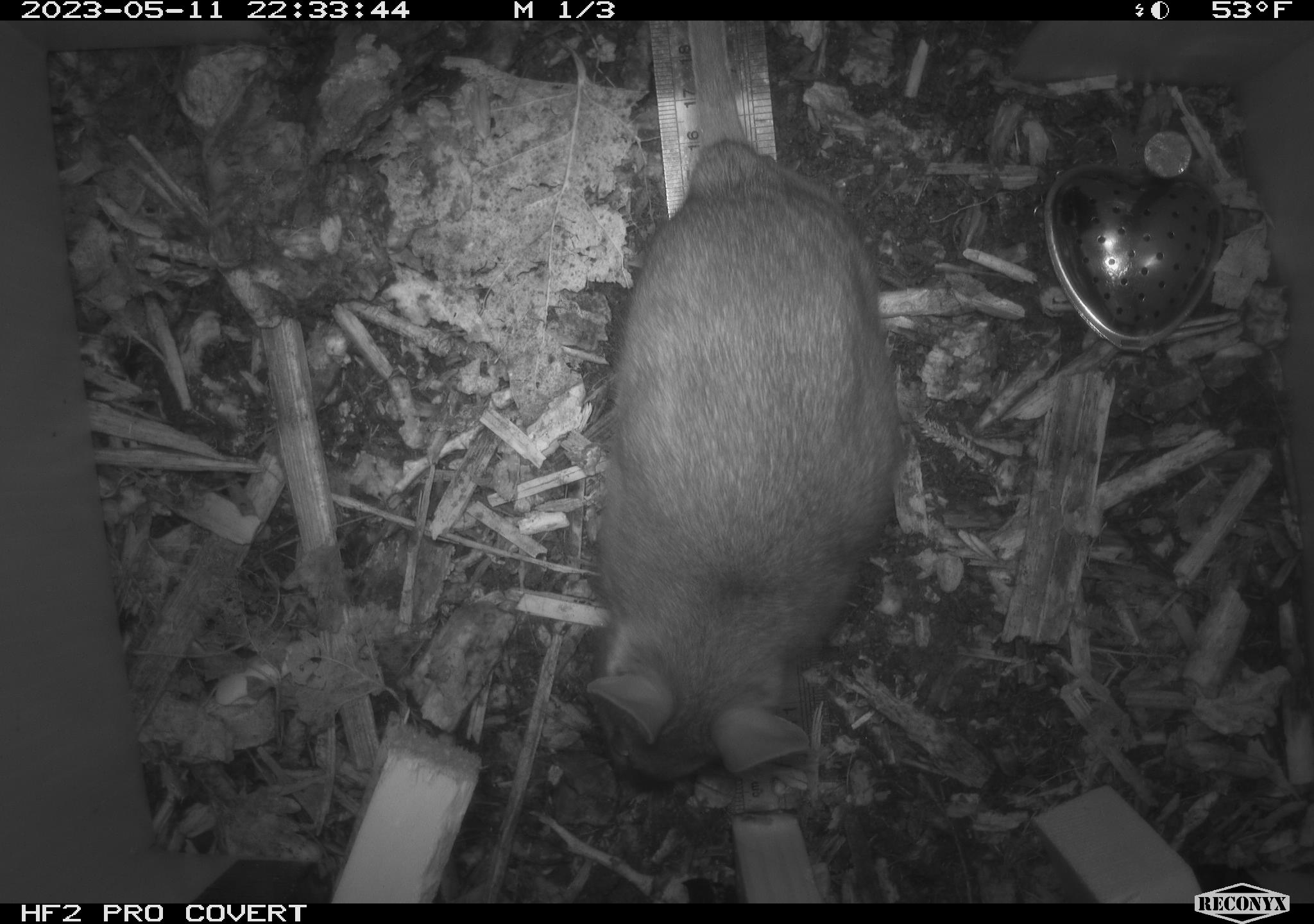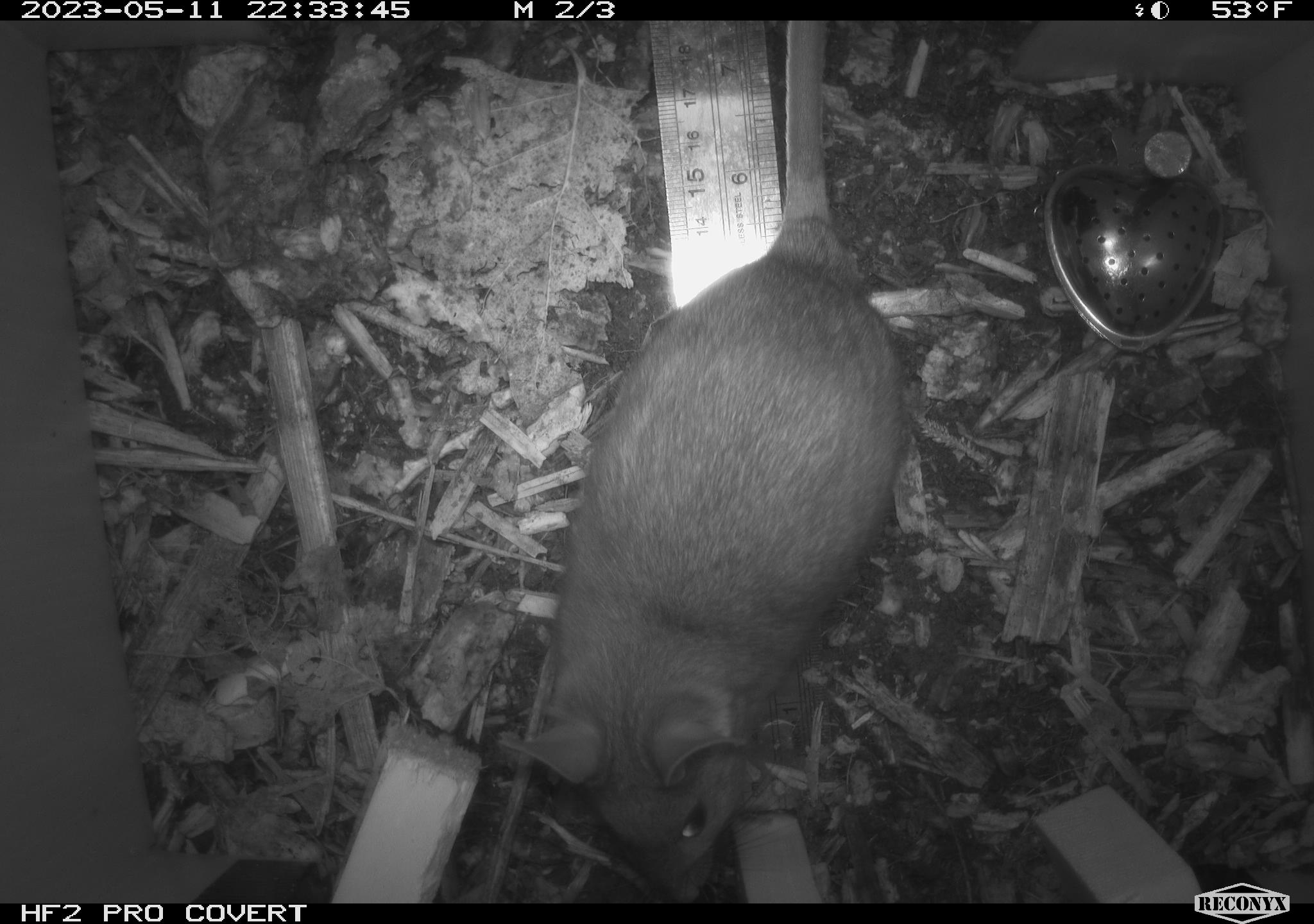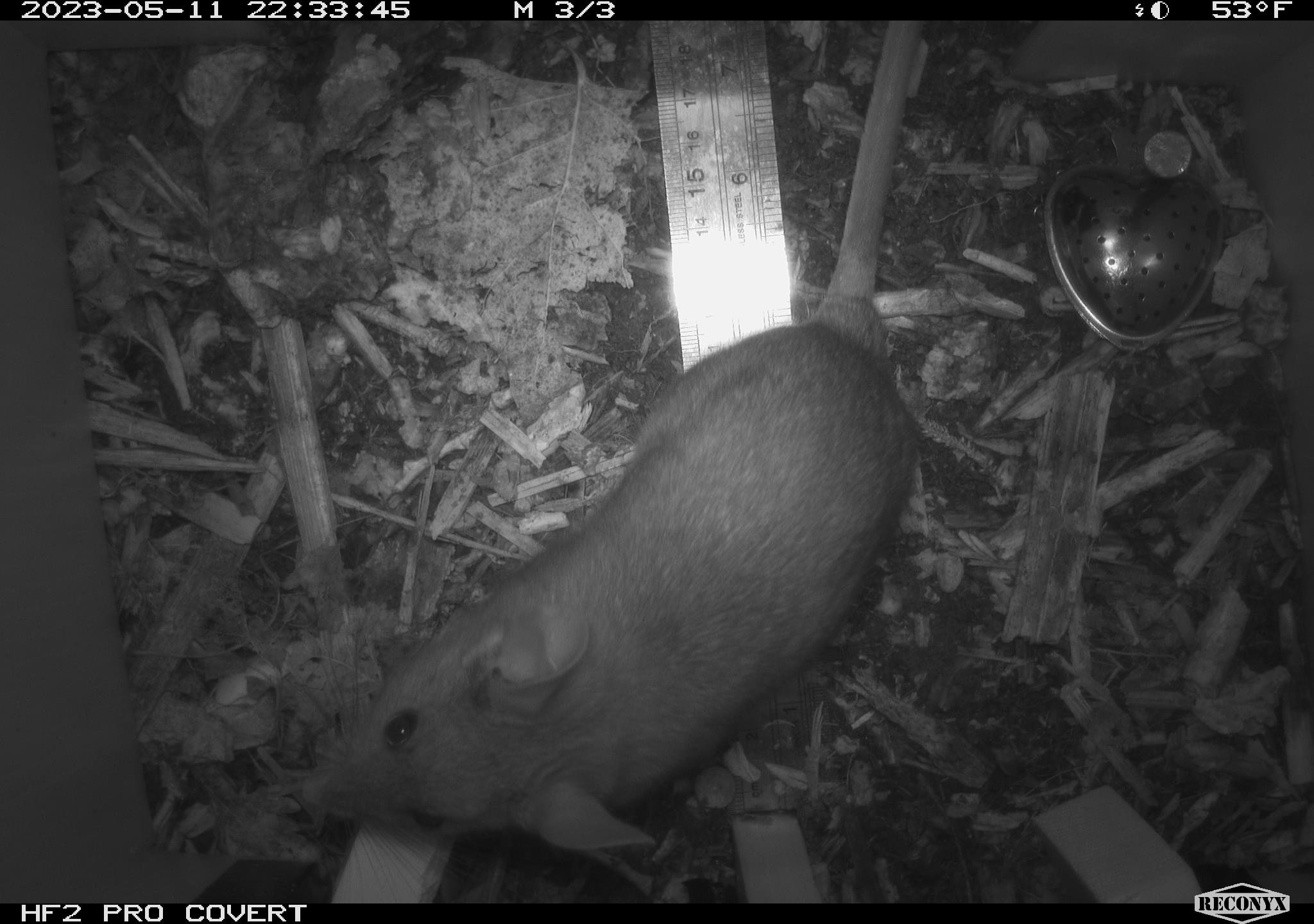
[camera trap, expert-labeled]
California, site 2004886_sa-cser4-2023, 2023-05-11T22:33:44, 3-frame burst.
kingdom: Animalia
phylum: Chordata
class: Mammalia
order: Rodentia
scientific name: Rodentia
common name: woodrat or rat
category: woodrat or rat species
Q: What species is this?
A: Woodrat or rat species (woodrat or rat) (Rodentia).